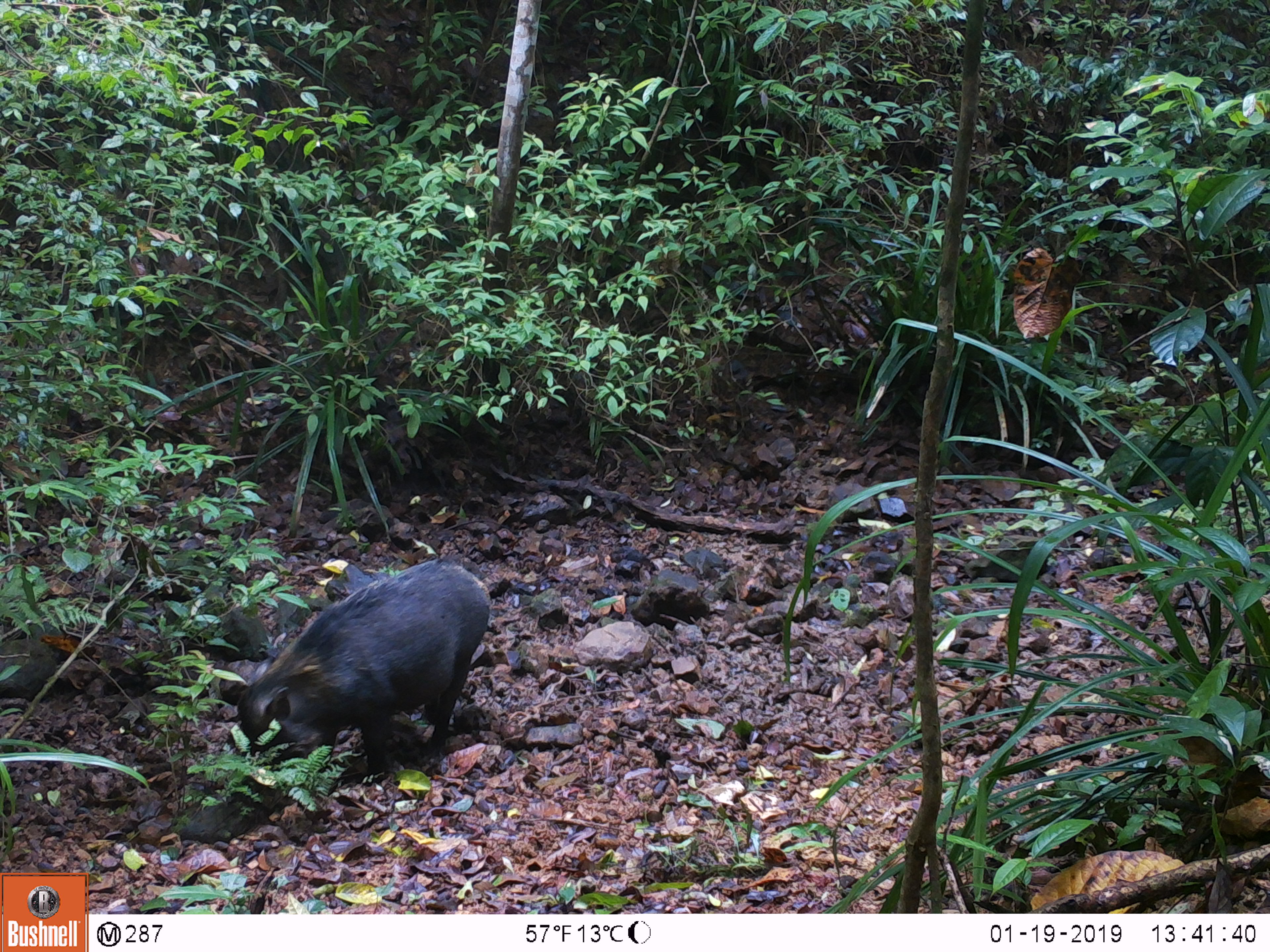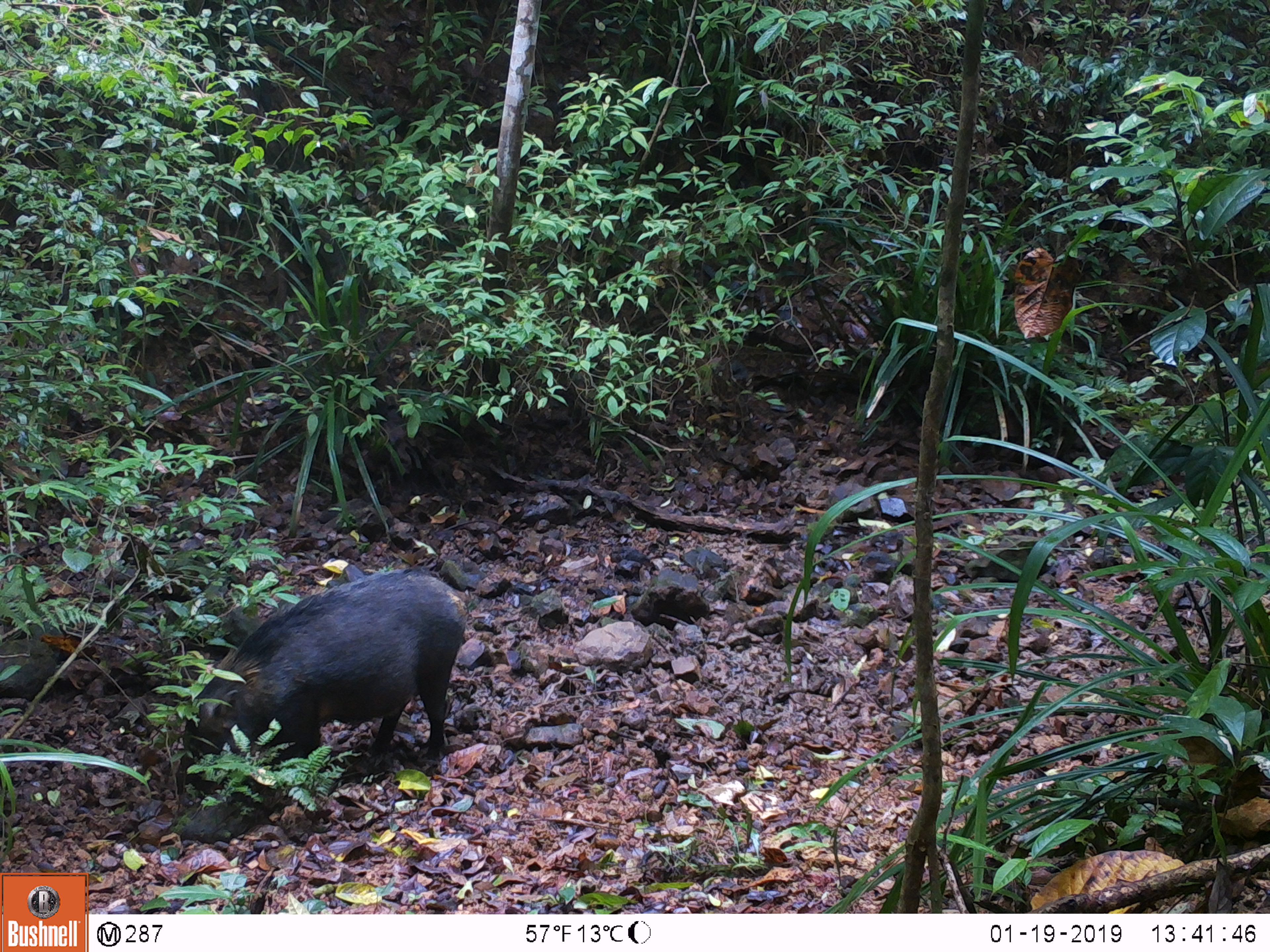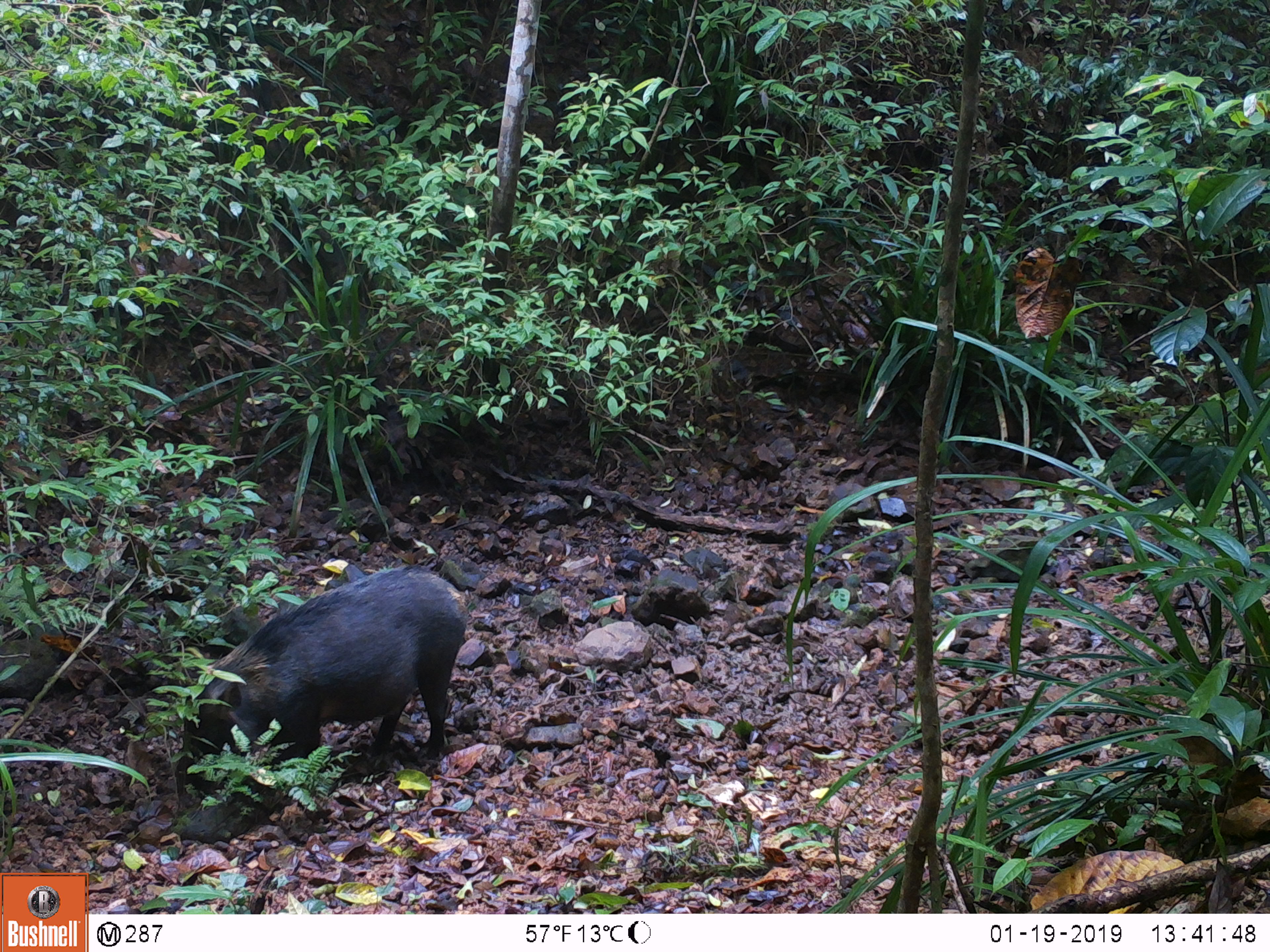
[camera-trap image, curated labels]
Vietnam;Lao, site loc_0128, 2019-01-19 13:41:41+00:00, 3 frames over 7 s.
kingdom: Animalia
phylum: Chordata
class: Mammalia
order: Artiodactyla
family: Suidae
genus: Sus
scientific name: Sus scrofa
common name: eurasian wild pig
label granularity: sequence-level